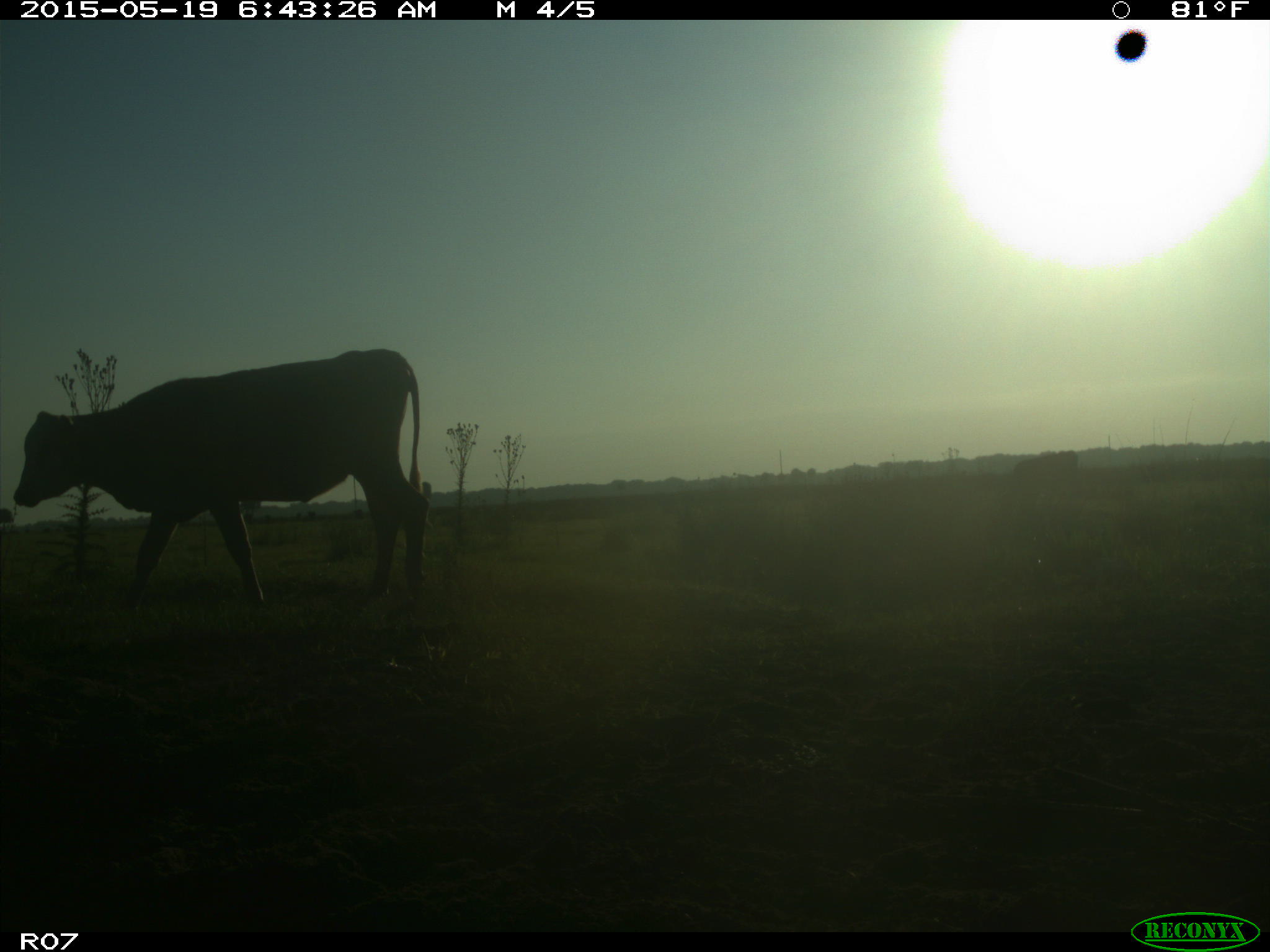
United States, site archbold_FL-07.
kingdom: Animalia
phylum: Chordata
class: Mammalia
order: Artiodactyla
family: Bovidae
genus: Bos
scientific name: Bos taurus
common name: domestic cow